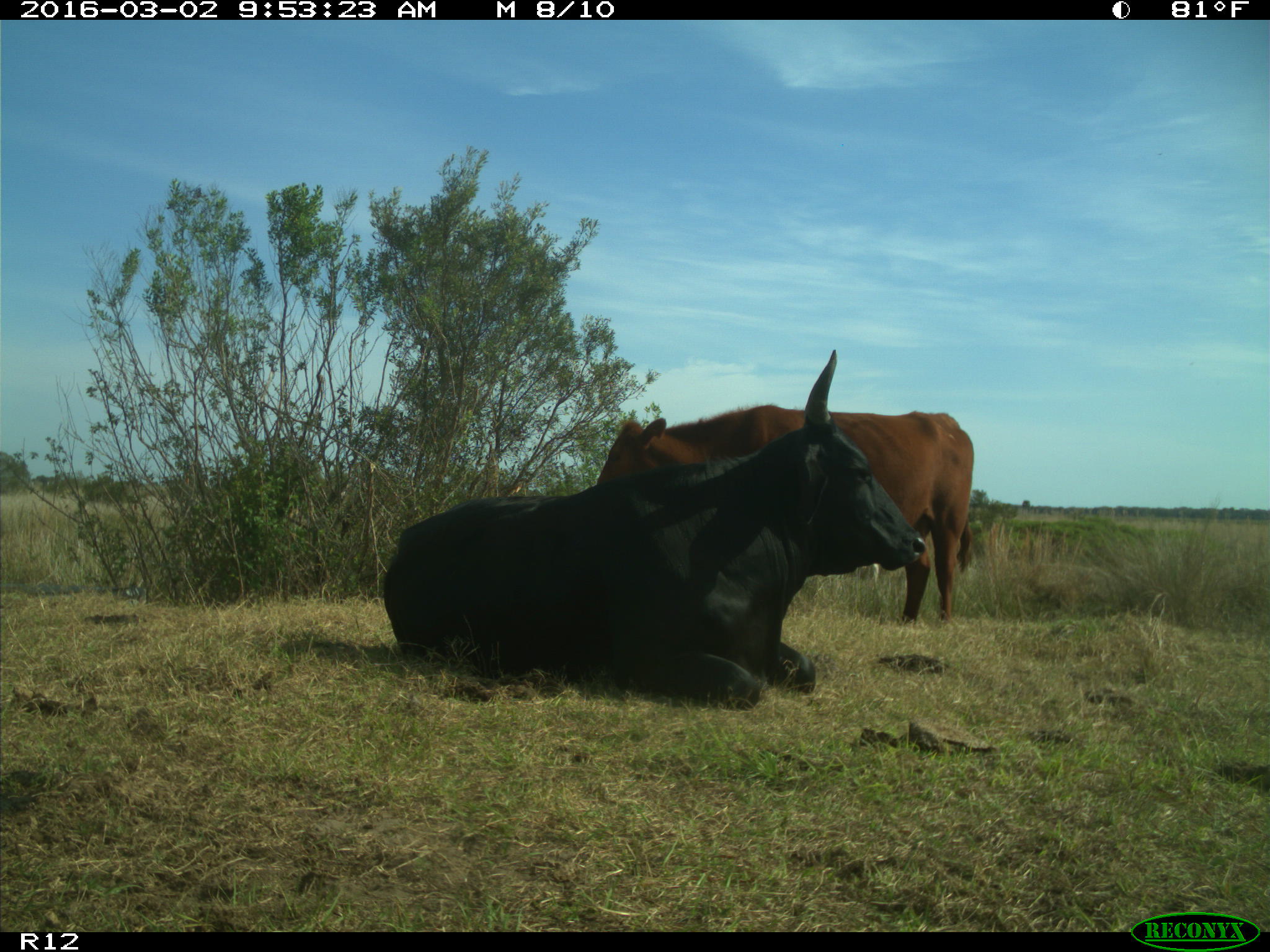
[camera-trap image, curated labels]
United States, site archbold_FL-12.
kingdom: Animalia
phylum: Chordata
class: Mammalia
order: Artiodactyla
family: Bovidae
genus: Bos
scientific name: Bos taurus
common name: domestic cow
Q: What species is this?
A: Bos taurus (domestic cow).